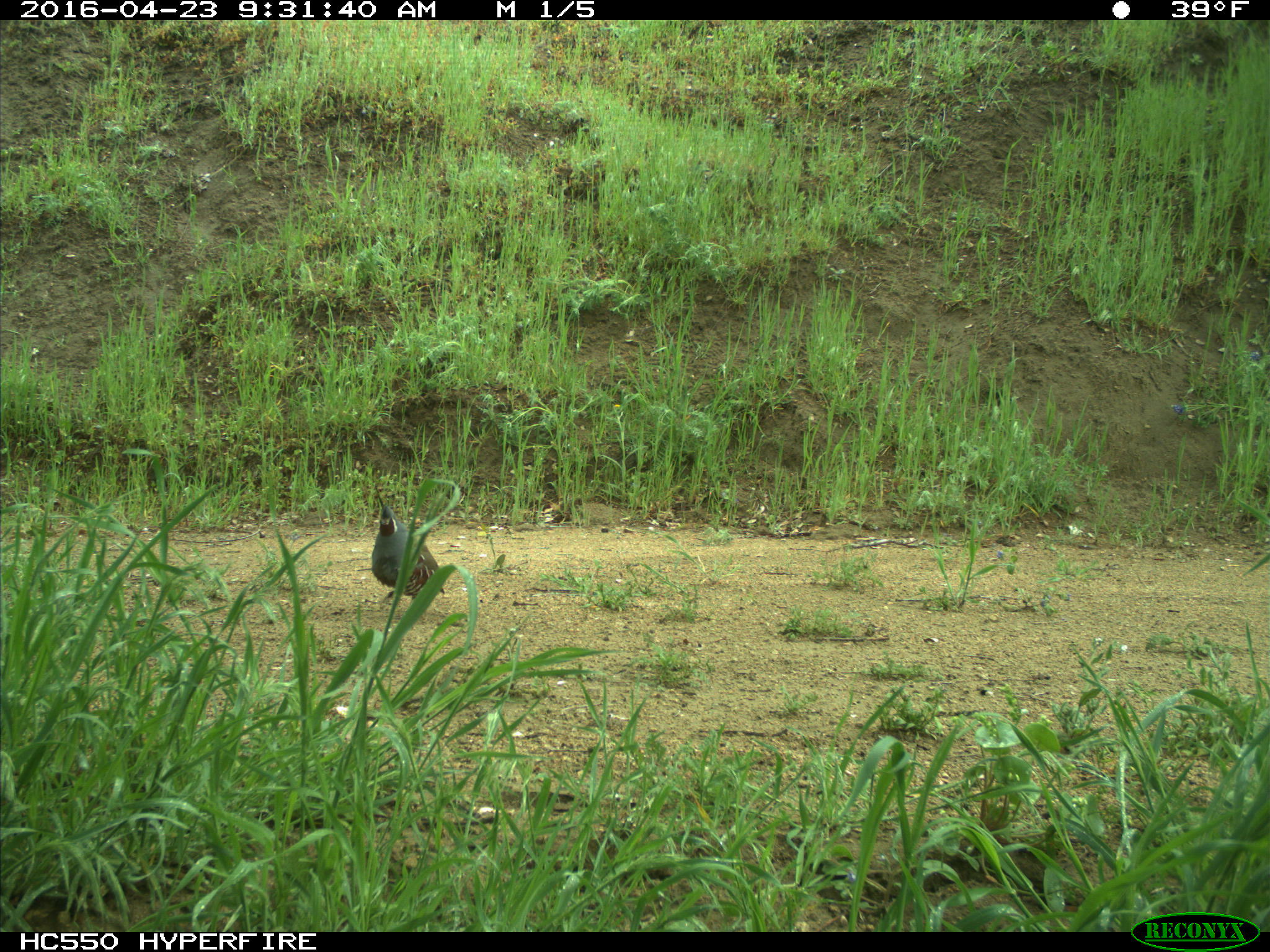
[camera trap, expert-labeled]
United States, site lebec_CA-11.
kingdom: Animalia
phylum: Chordata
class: Aves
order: Galliformes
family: Odontophoridae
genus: Callipepla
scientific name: Callipepla californica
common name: california quail